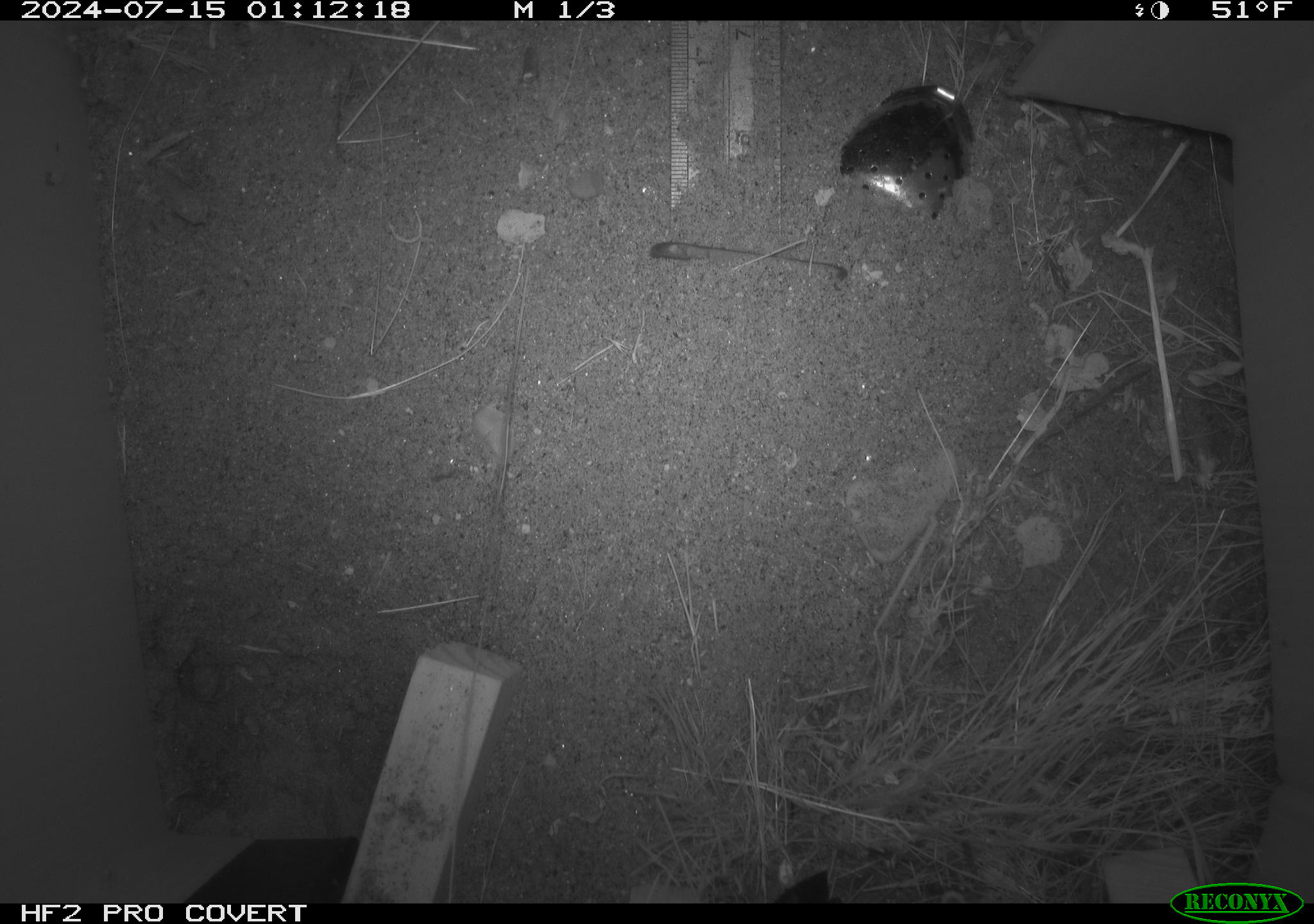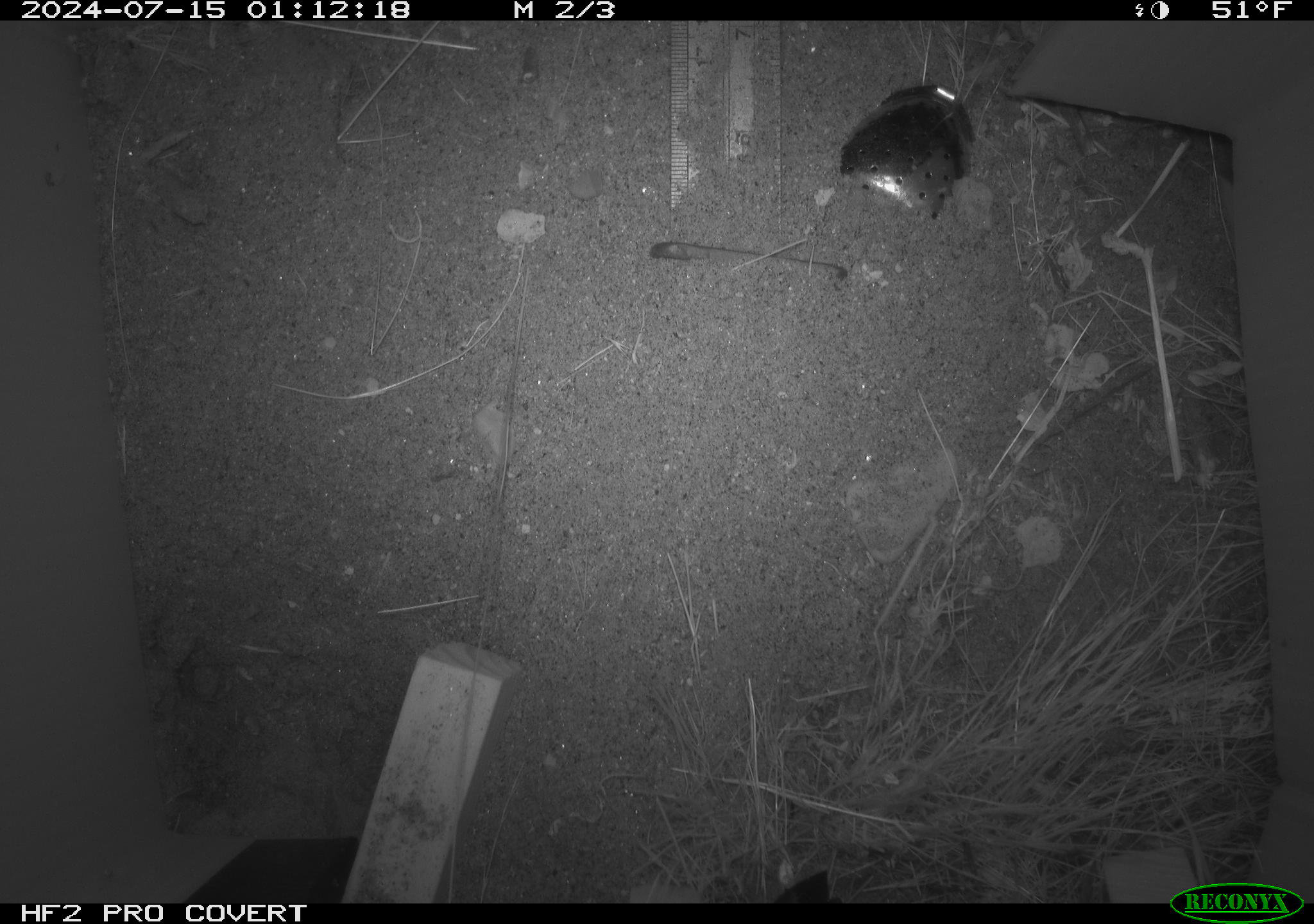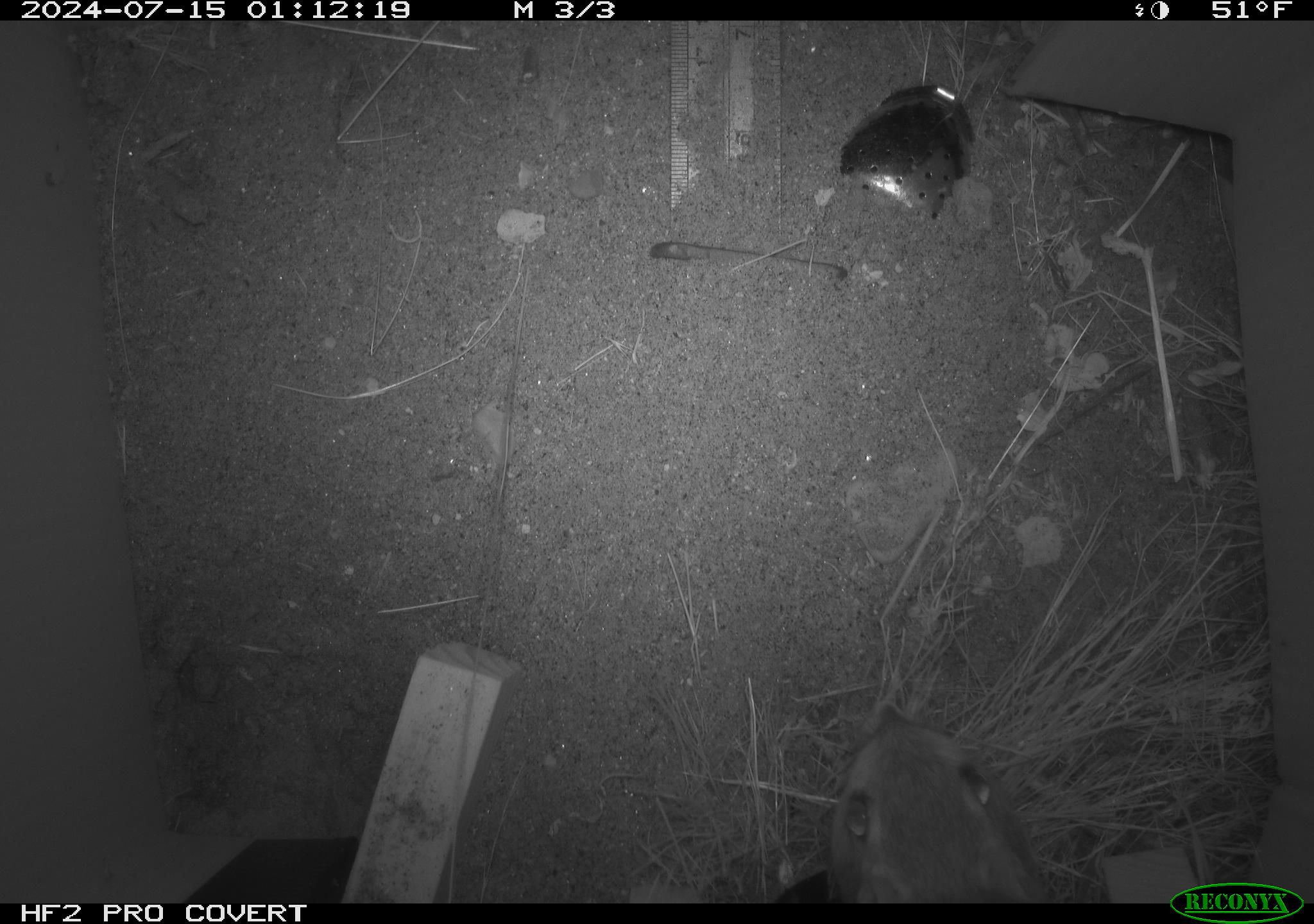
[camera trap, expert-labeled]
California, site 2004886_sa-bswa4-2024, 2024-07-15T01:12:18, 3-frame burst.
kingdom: Animalia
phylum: Chordata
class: Mammalia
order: Rodentia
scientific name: Rodentia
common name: rodent